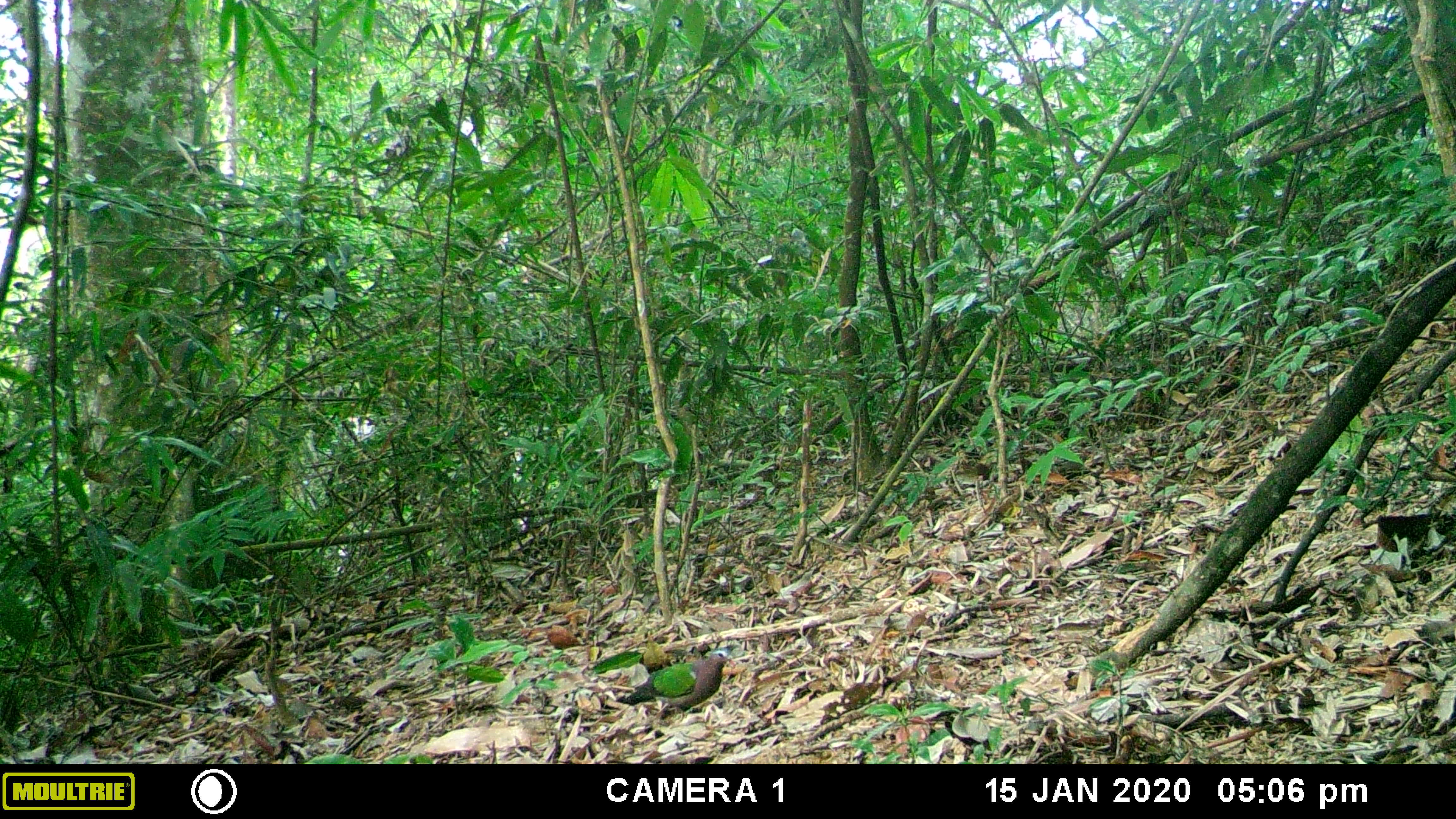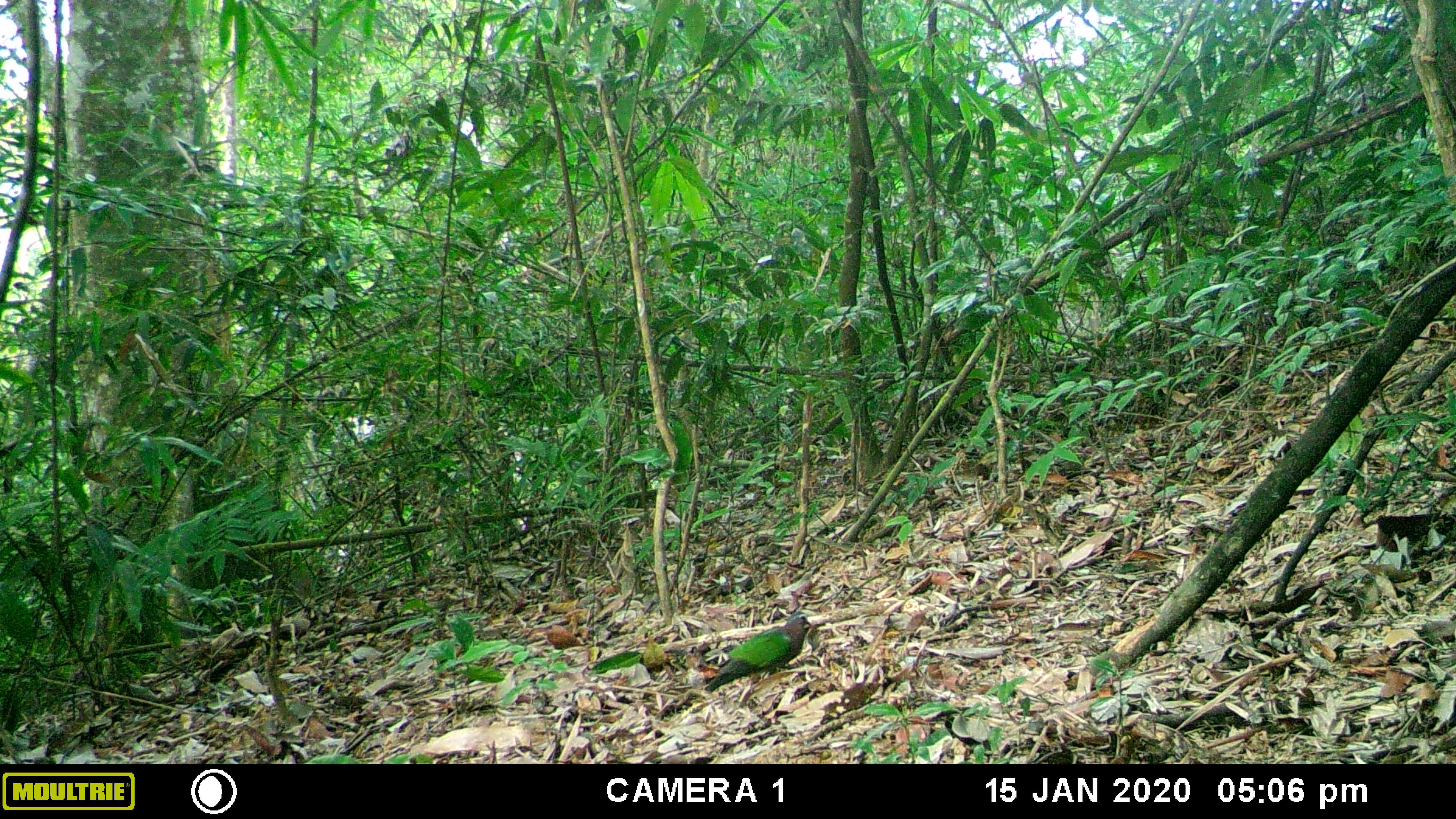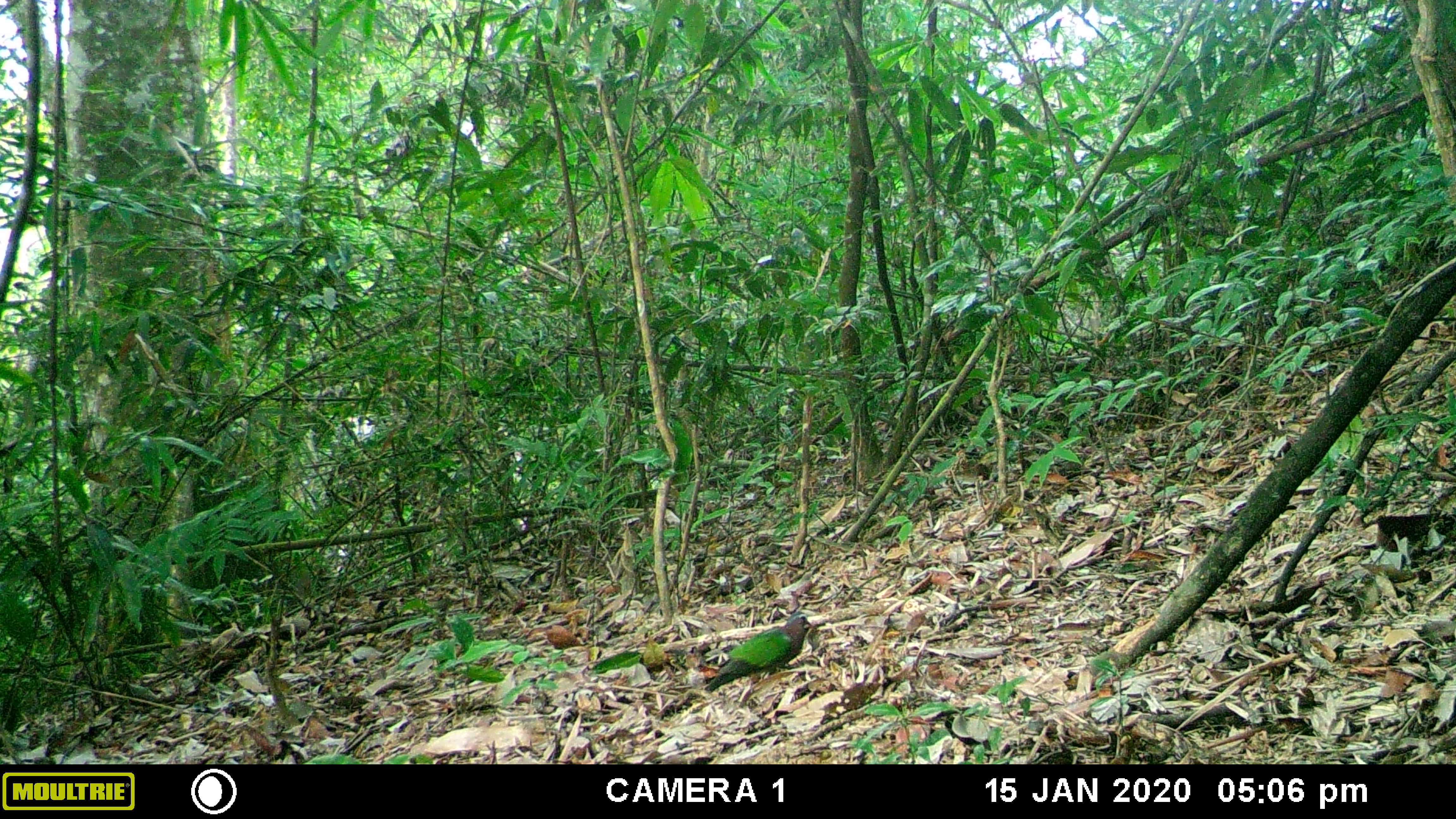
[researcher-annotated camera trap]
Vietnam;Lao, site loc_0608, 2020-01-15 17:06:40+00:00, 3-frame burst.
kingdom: Animalia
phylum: Chordata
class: Aves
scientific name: Aves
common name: bird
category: unidentified bird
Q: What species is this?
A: Unidentified bird (bird) (Aves).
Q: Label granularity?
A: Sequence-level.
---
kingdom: Animalia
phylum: Chordata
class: Mammalia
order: Rodentia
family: Sciuridae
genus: Dremomys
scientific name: Dremomys rufigenis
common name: red-cheeked squirrel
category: red cheeked squirrel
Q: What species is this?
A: Red cheeked squirrel (red-cheeked squirrel) (Dremomys rufigenis).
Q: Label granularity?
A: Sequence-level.